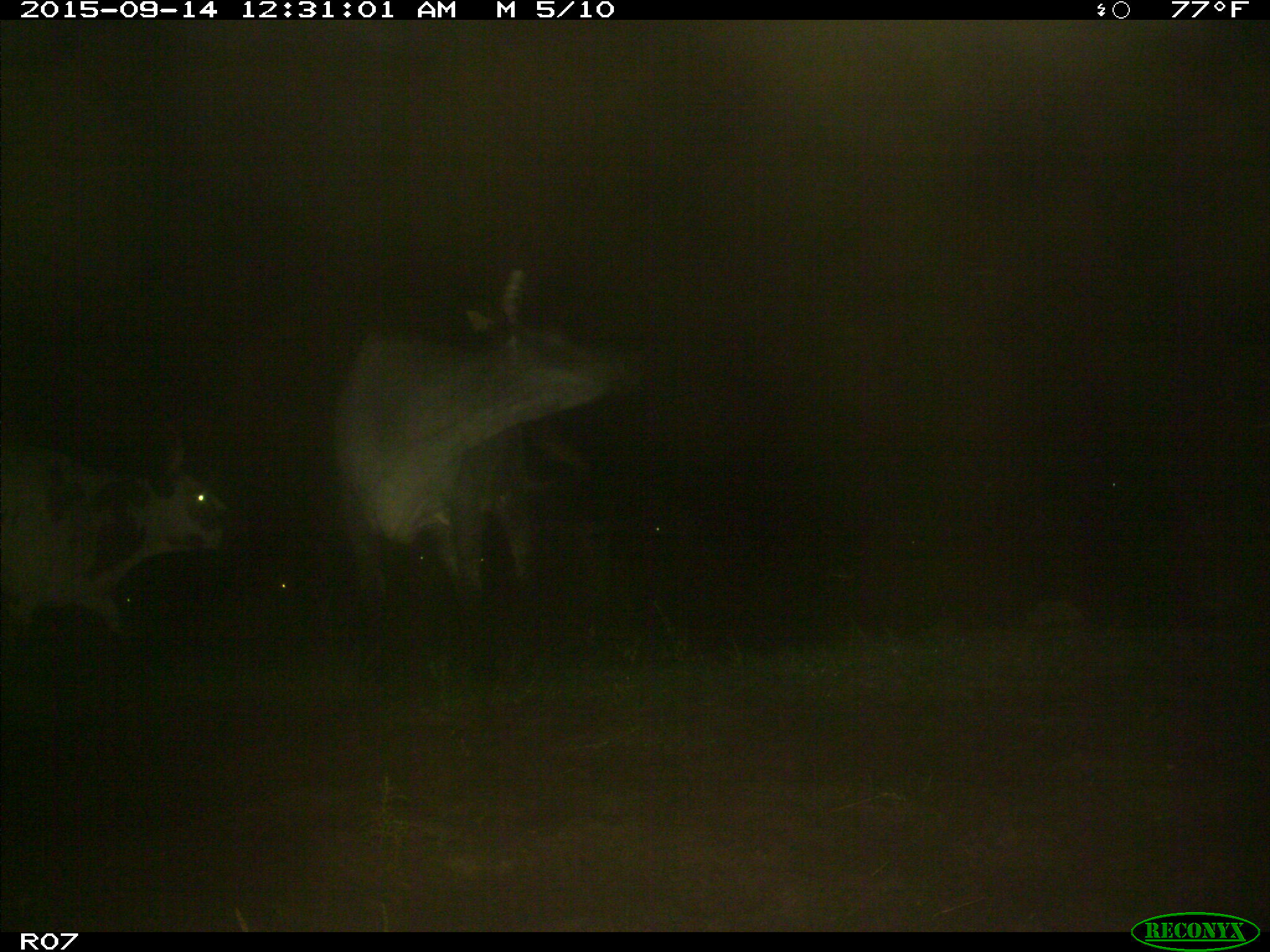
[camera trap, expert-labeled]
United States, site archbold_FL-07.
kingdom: Animalia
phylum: Chordata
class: Mammalia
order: Artiodactyla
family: Bovidae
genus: Bos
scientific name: Bos taurus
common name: domestic cow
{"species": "Bos taurus (domestic cow)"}